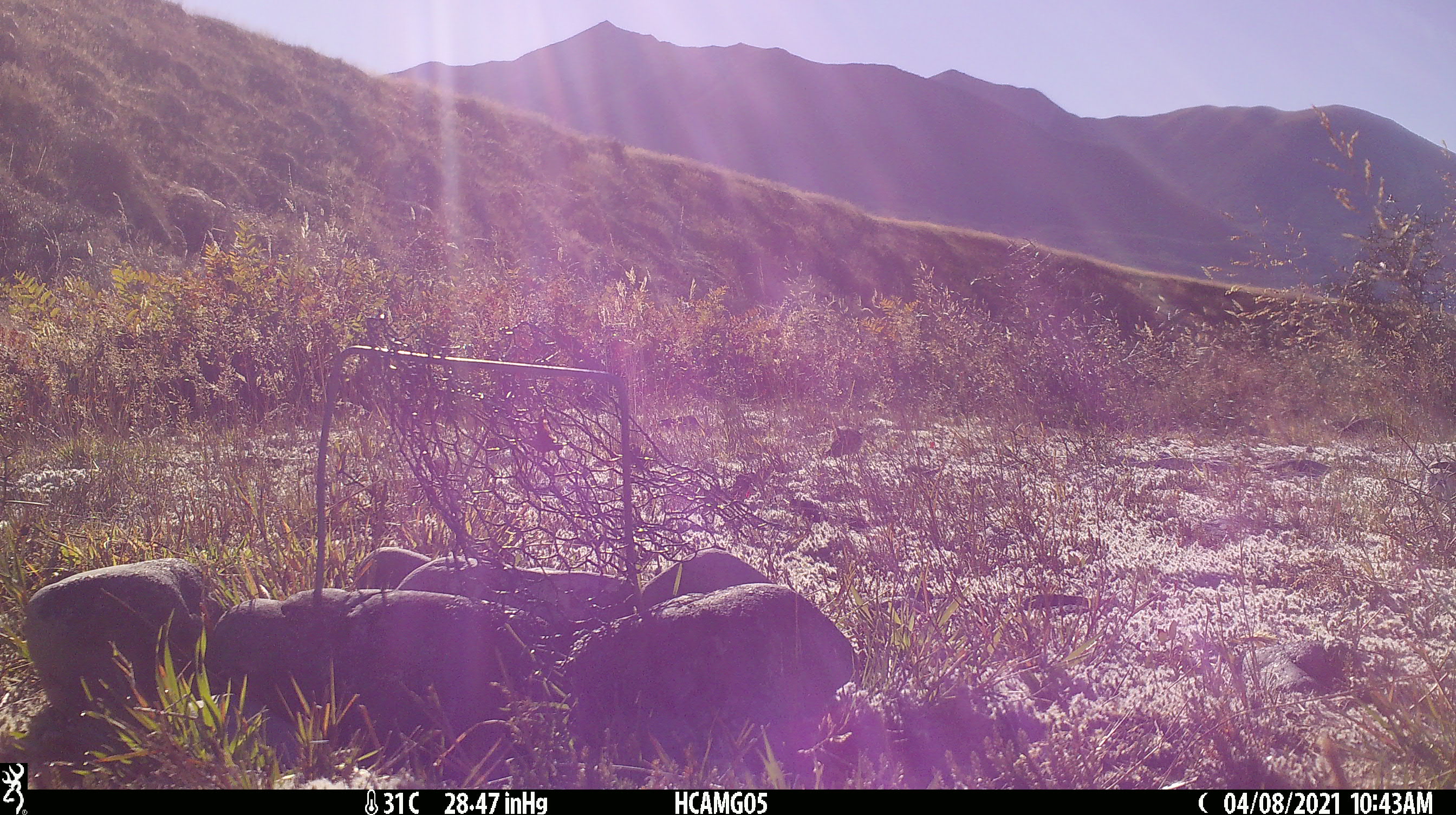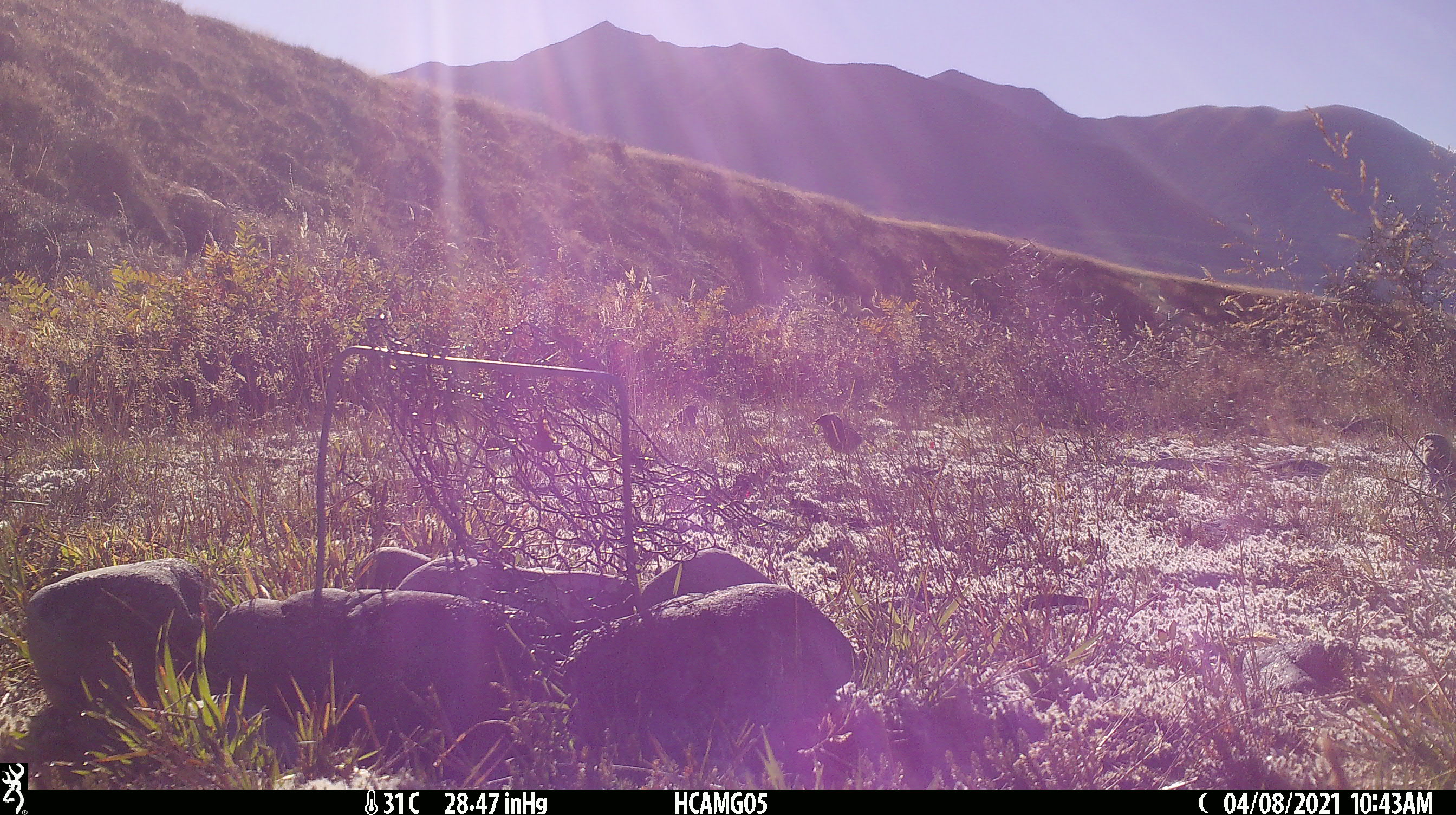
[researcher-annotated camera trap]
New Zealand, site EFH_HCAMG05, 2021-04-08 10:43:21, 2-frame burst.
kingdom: Animalia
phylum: Chordata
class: Aves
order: Passeriformes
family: Fringillidae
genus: Fringilla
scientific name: Fringilla coelebs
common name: common chaffinch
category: chaffinch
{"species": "chaffinch (common chaffinch) (Fringilla coelebs)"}